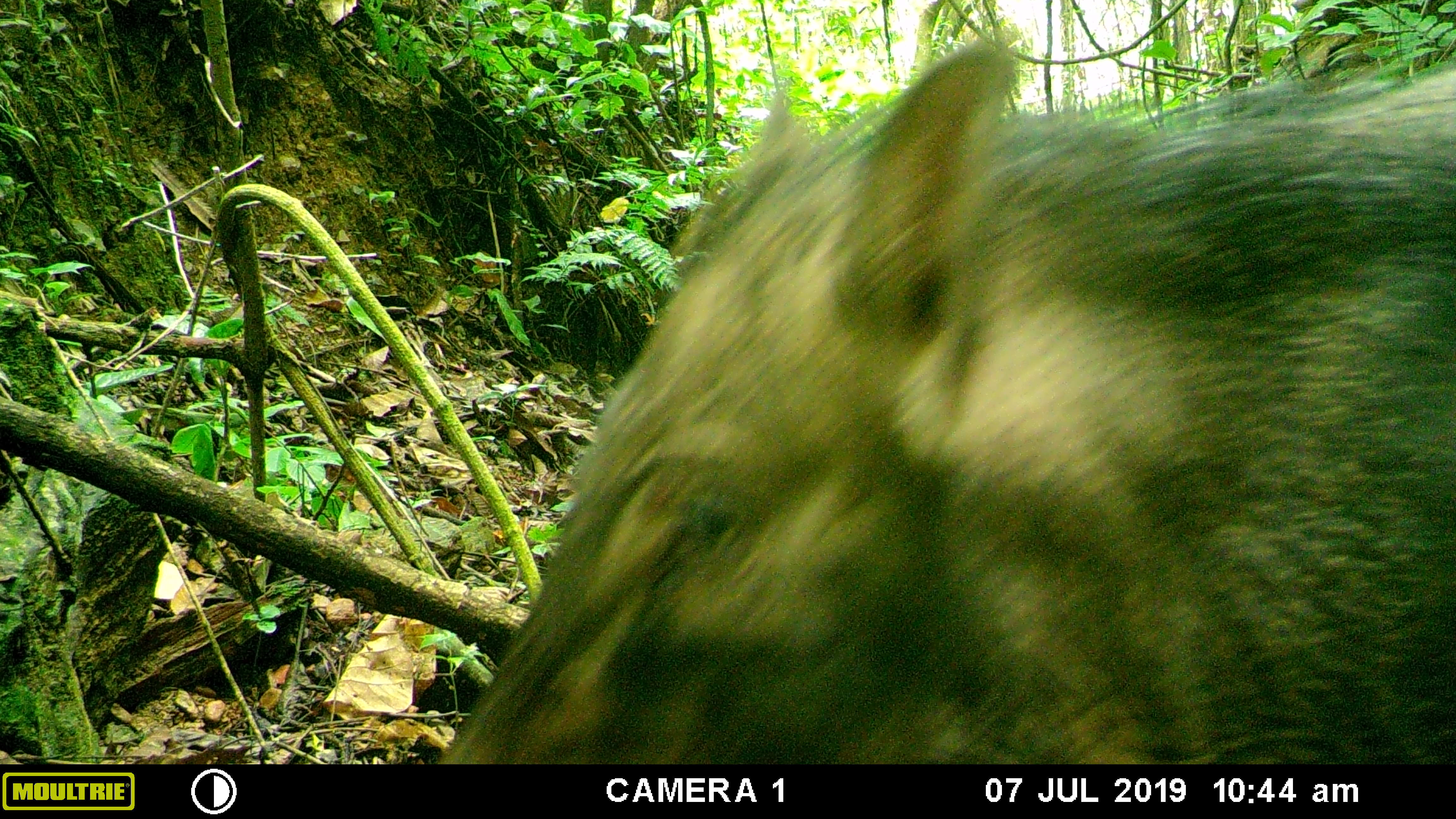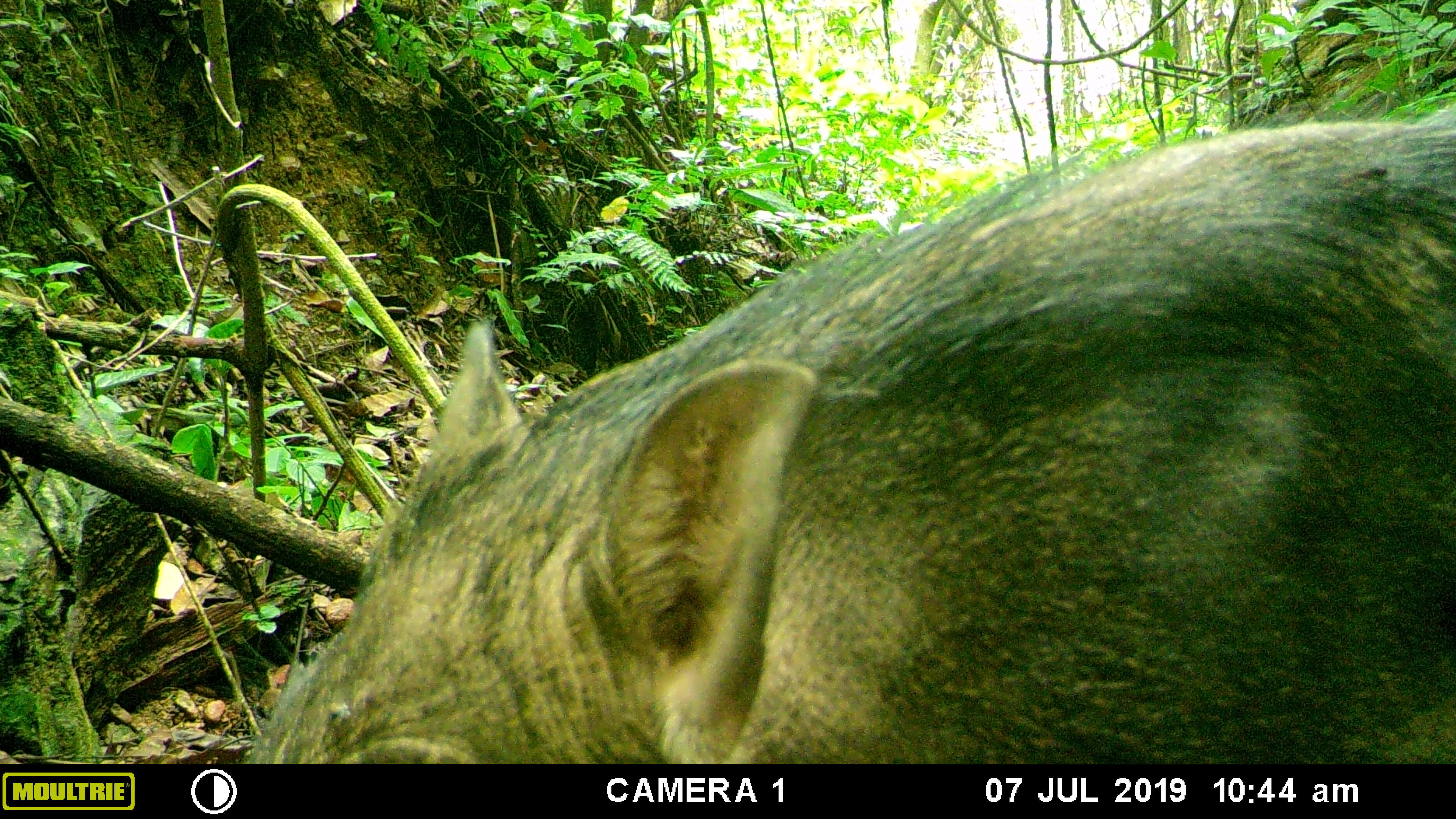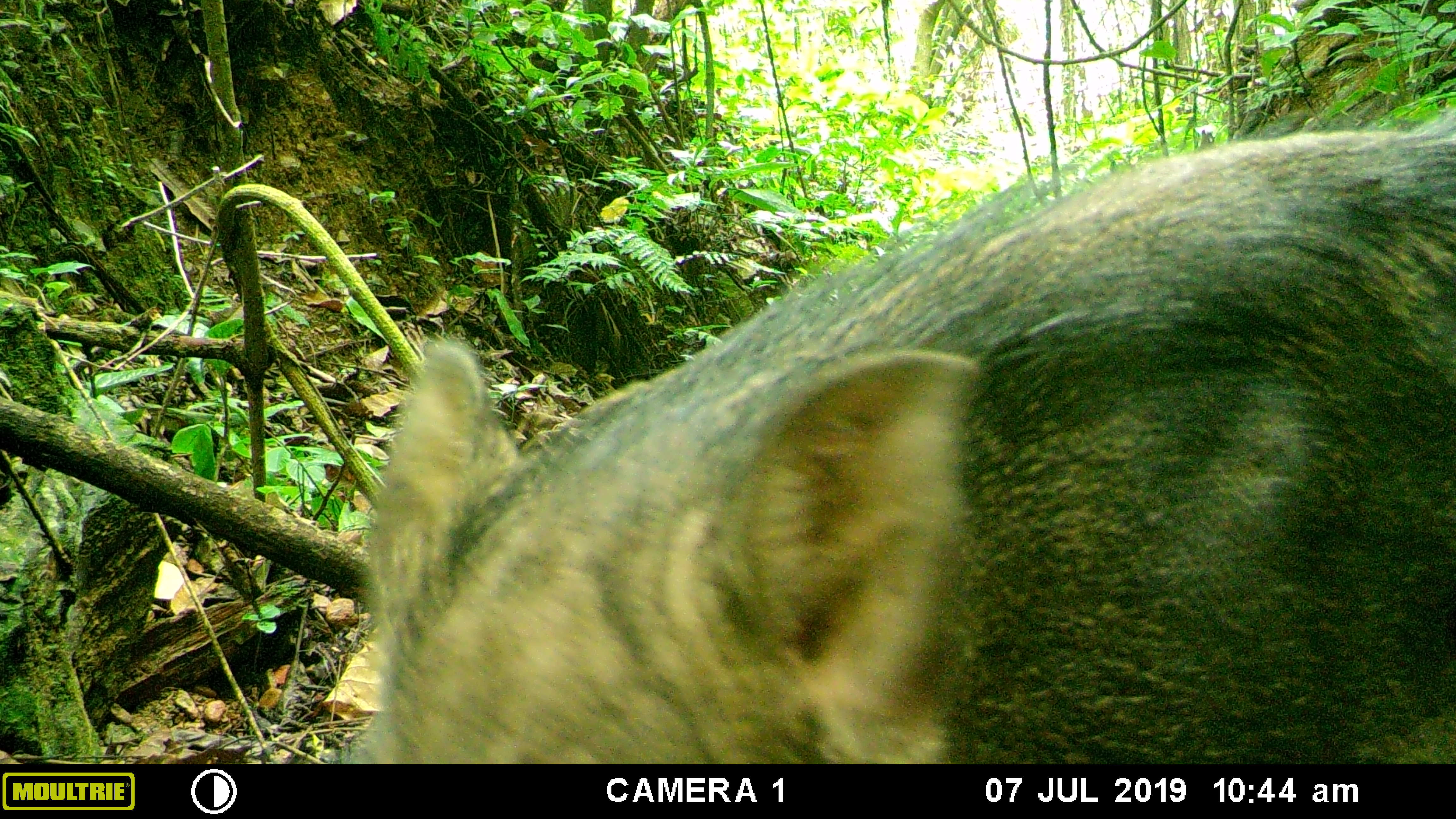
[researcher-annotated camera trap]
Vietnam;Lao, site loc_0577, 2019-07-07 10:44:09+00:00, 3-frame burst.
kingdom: Animalia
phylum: Chordata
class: Mammalia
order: Artiodactyla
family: Suidae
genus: Sus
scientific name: Sus scrofa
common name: eurasian wild pig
Eurasian wild pig (Sus scrofa). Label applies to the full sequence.